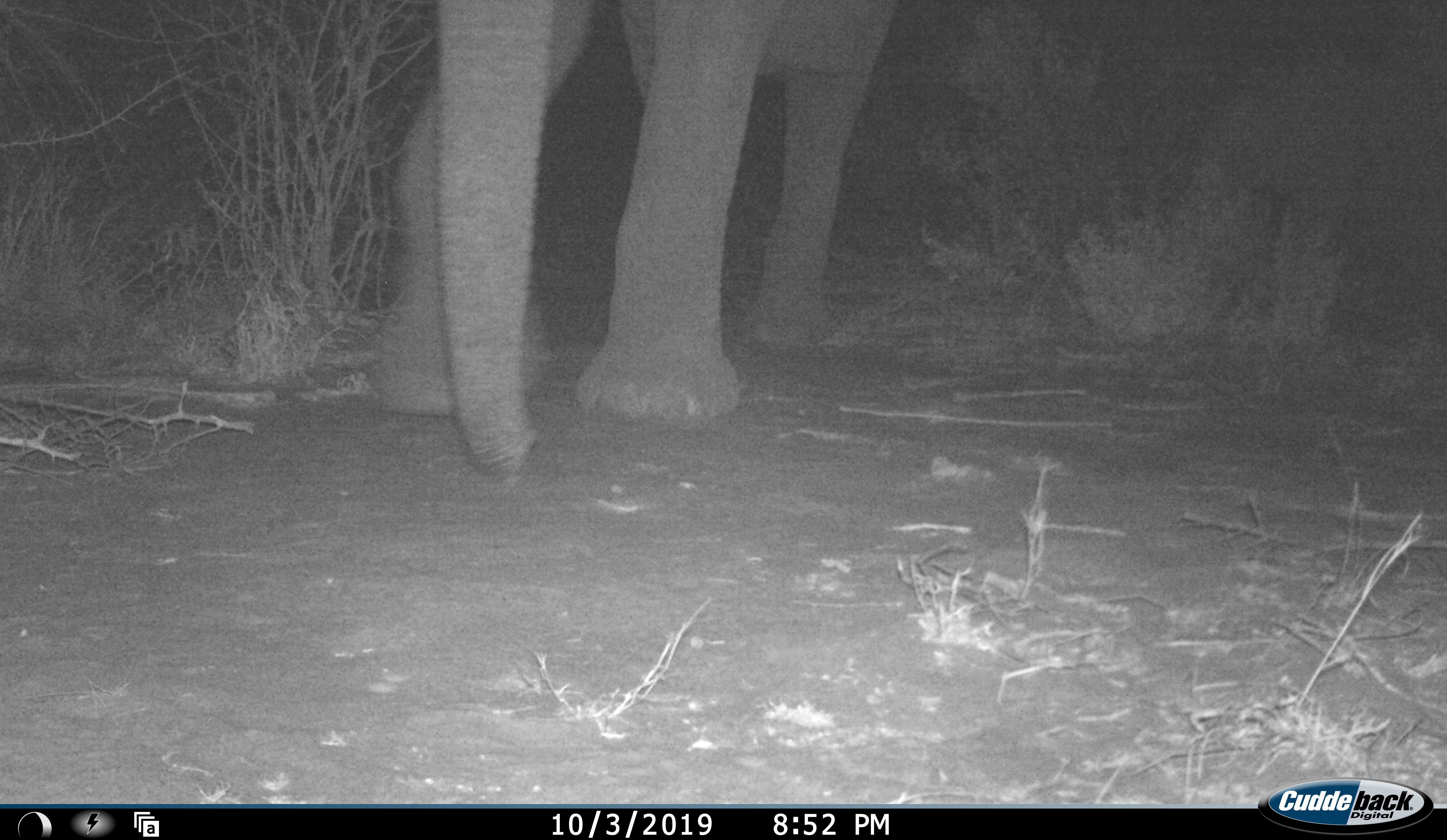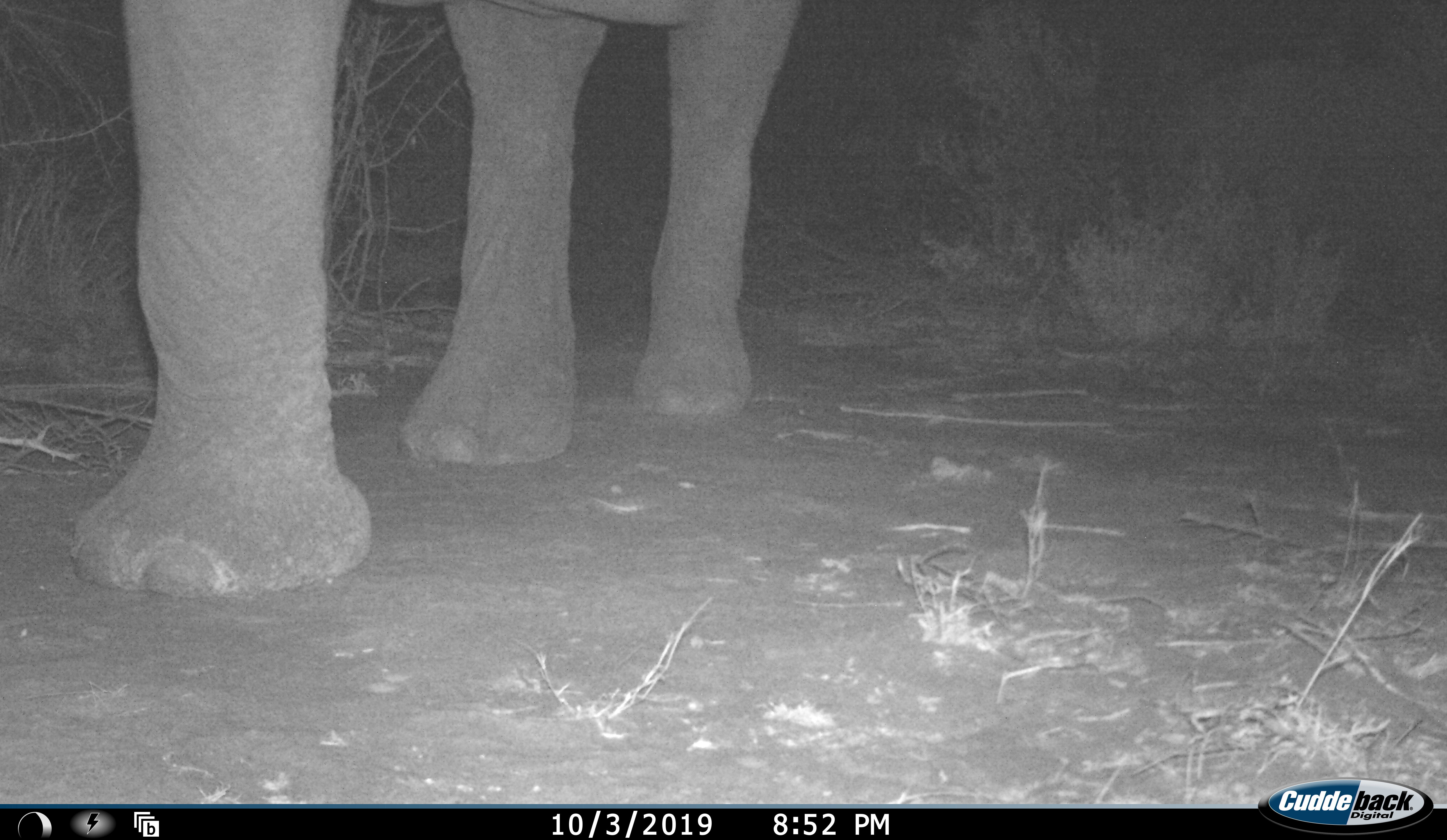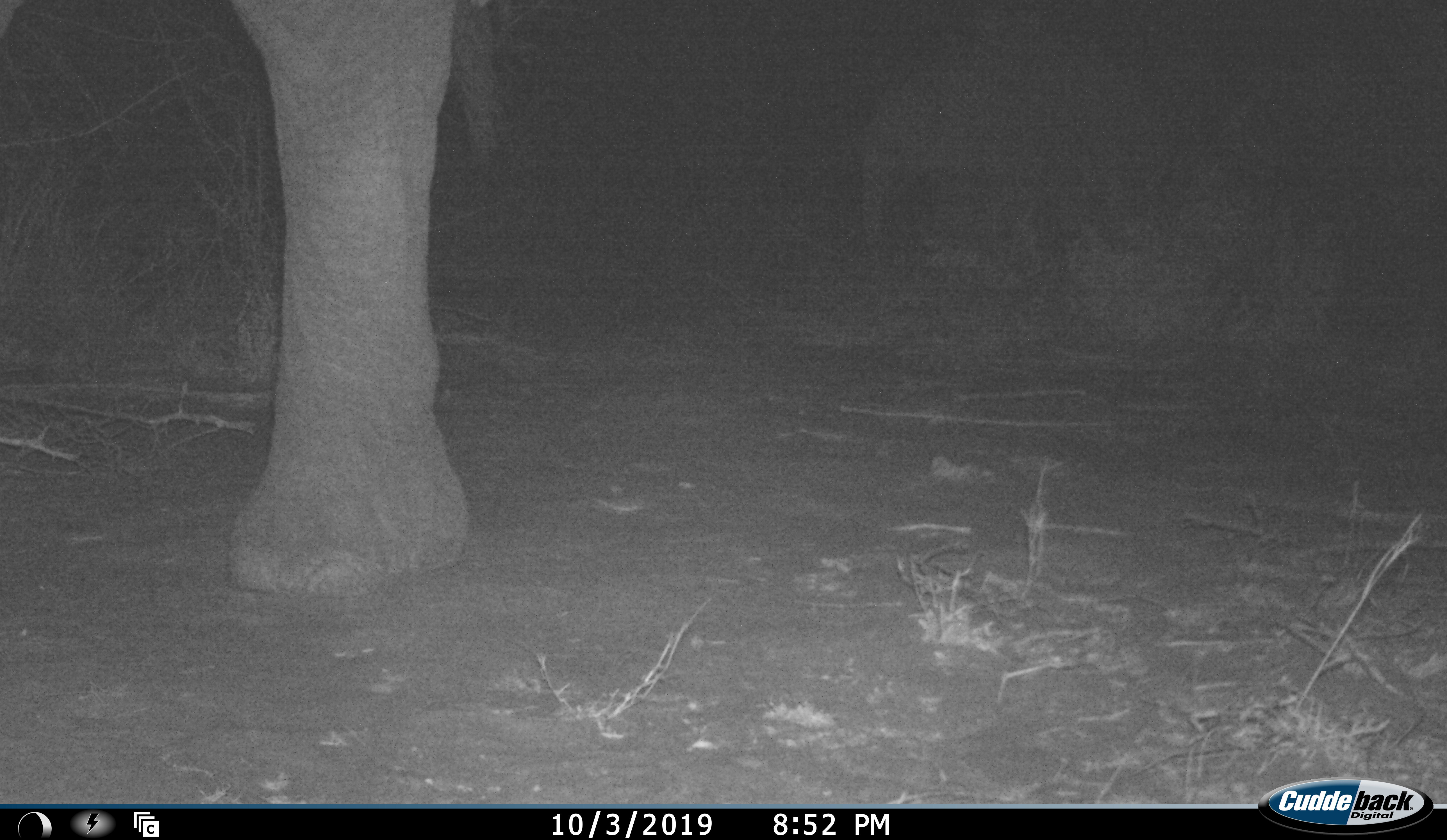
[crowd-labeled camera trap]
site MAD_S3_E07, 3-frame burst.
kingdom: Animalia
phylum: Chordata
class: Mammalia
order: Proboscidea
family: Elephantidae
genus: Loxodonta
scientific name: Loxodonta africana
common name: african bush elephant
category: elephant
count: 1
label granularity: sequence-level